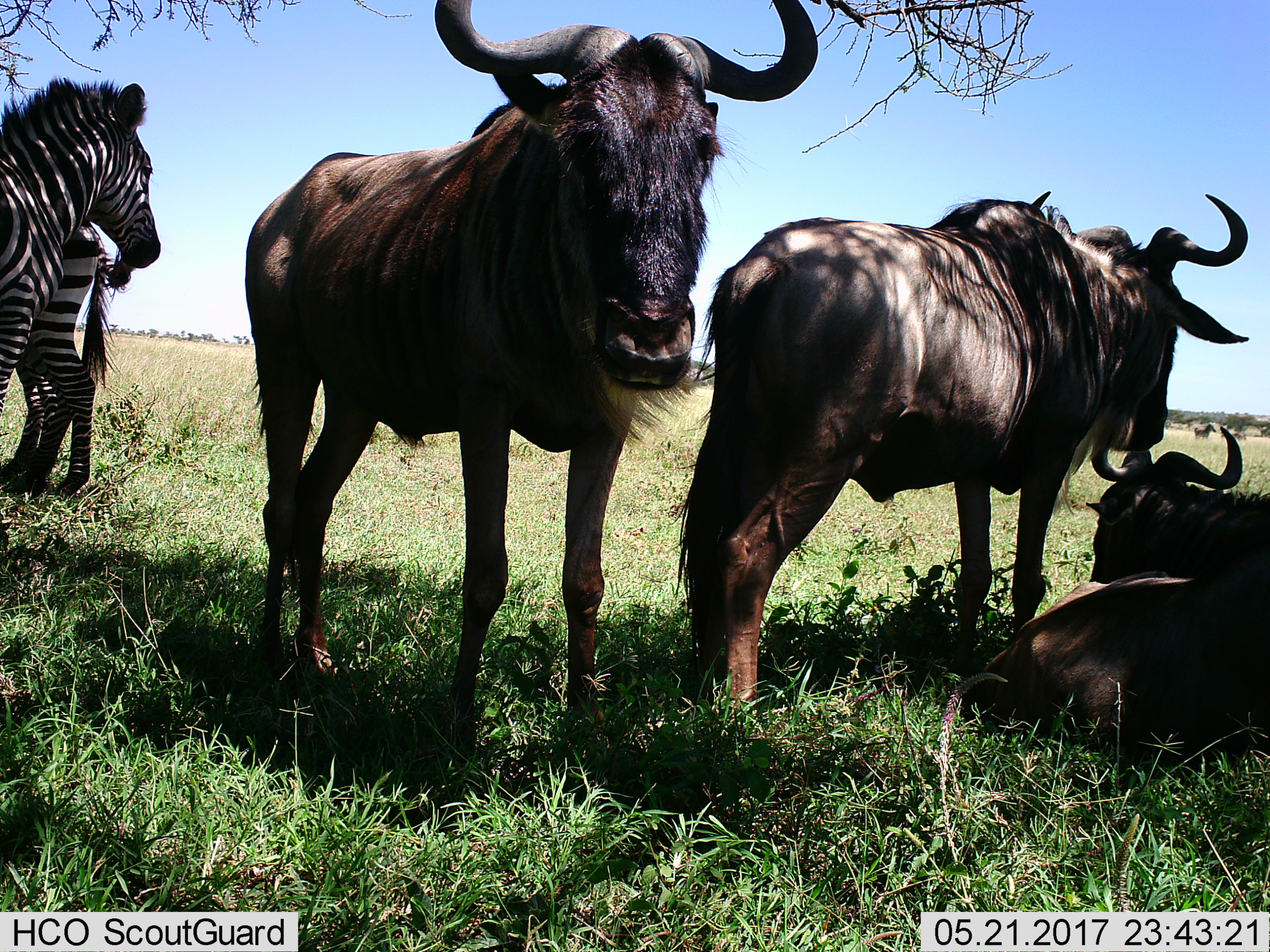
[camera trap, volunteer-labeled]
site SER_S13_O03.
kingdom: Animalia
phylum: Chordata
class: Mammalia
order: Artiodactyla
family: Bovidae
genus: Connochaetes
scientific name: Connochaetes taurinus taurinus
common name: blue wildebeest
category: wildebeestblue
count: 4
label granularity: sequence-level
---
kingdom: Animalia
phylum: Chordata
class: Mammalia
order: Perissodactyla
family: Equidae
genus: Equus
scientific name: Equus quagga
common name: plains zebra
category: zebraplains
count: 2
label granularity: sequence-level